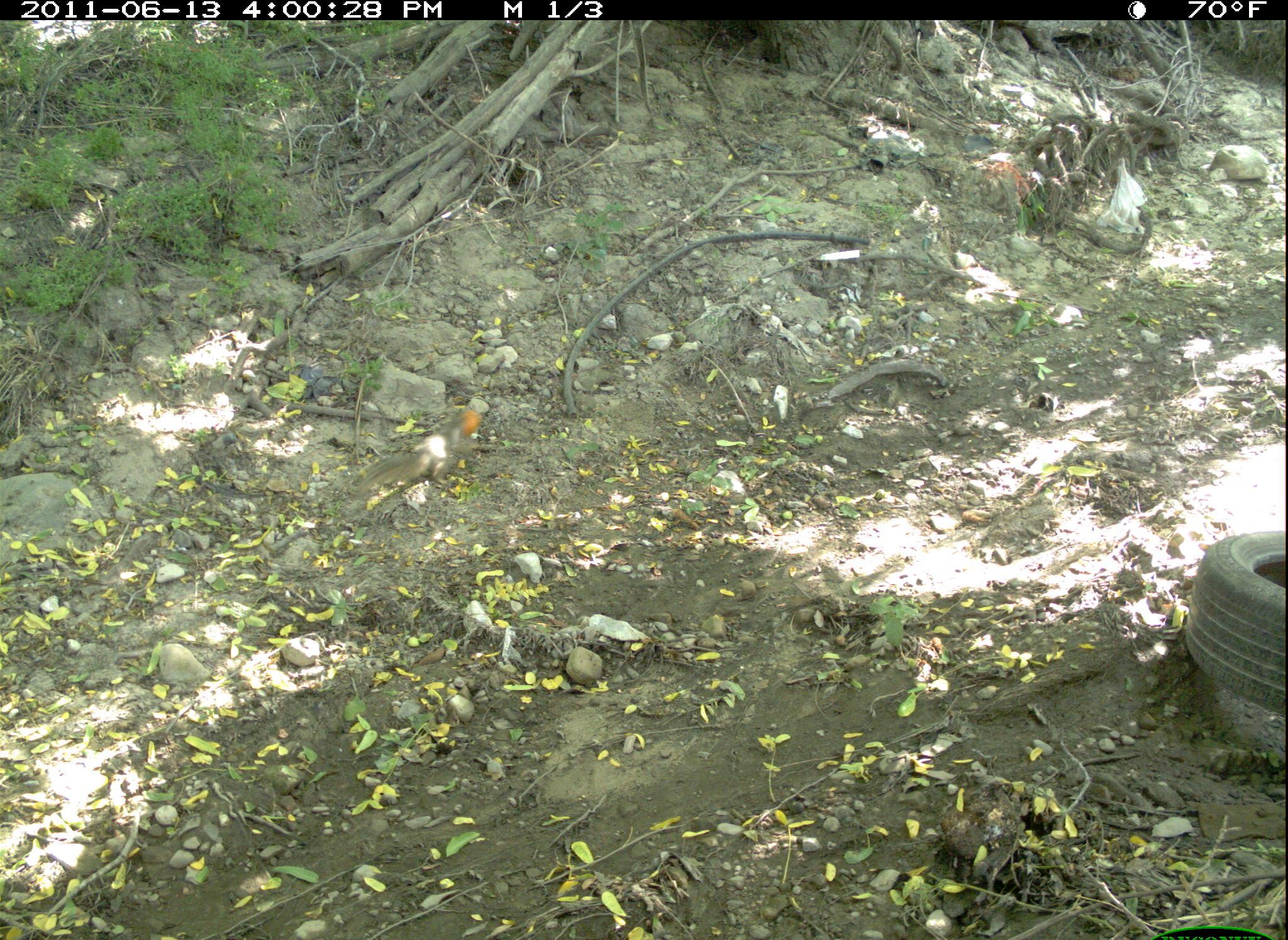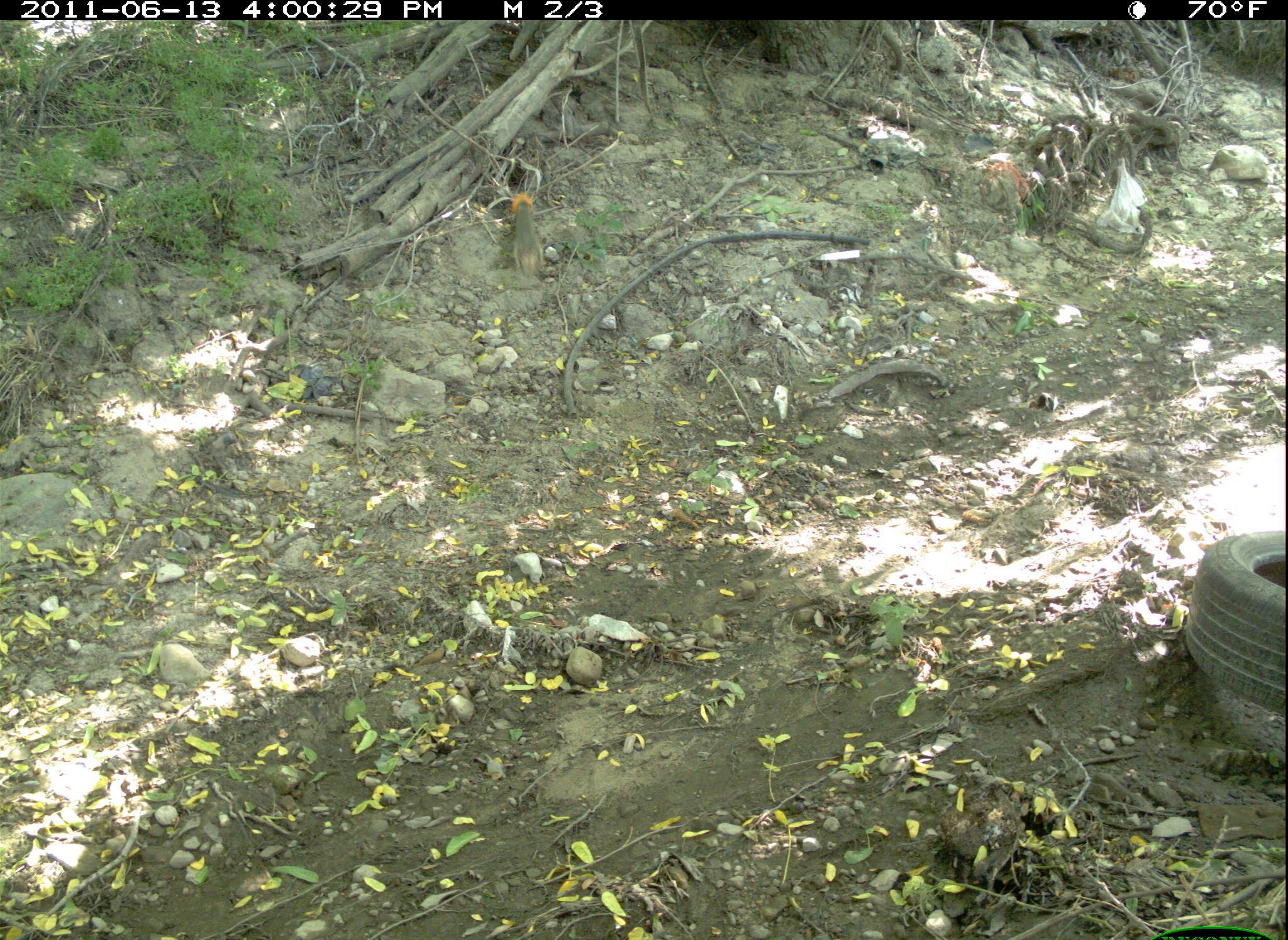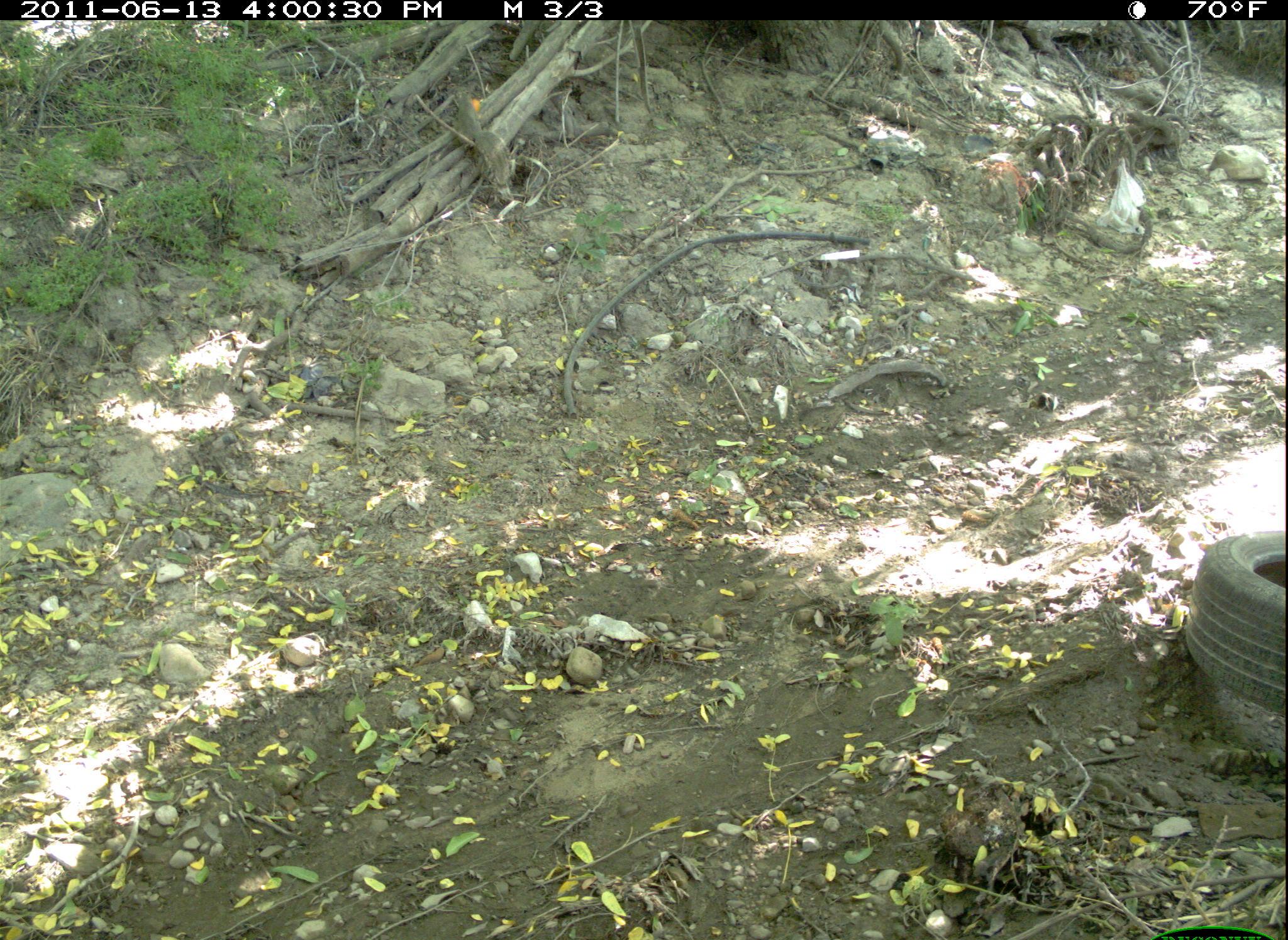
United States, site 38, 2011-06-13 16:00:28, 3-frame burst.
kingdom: Animalia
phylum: Chordata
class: Mammalia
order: Rodentia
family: Sciuridae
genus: Sciurus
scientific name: Sciurus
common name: squirrel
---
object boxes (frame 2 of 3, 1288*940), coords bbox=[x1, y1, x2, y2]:
squirrel: bbox=[498, 188, 550, 282]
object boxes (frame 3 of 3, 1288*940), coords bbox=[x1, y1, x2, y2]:
squirrel: bbox=[441, 81, 514, 188]